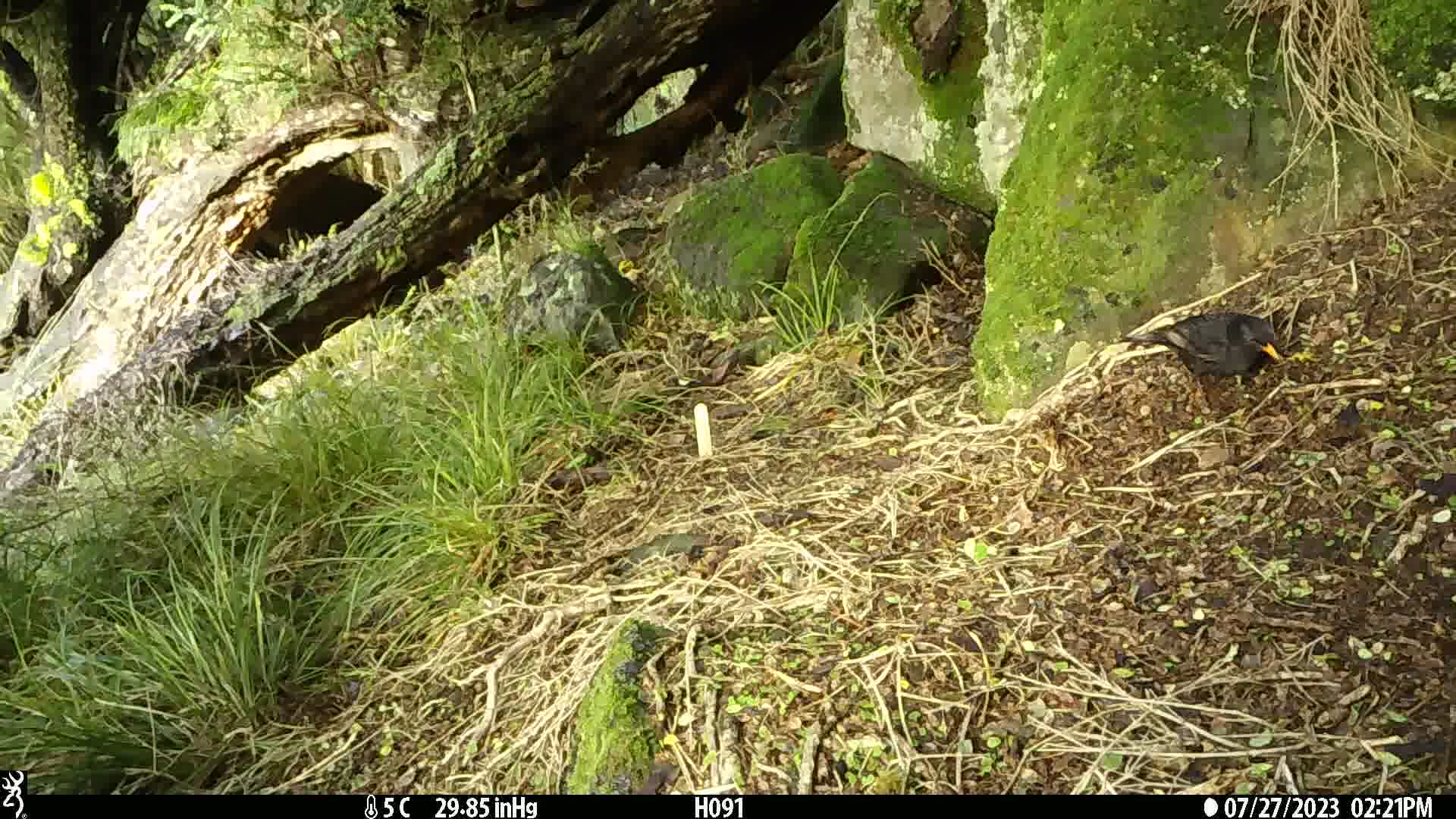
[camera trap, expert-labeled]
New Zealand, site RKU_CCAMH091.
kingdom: Animalia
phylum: Chordata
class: Aves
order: Passeriformes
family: Turdidae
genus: Turdus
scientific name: Turdus merula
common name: eurasian blackbird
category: blackbird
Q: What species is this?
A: Blackbird (eurasian blackbird) (Turdus merula).